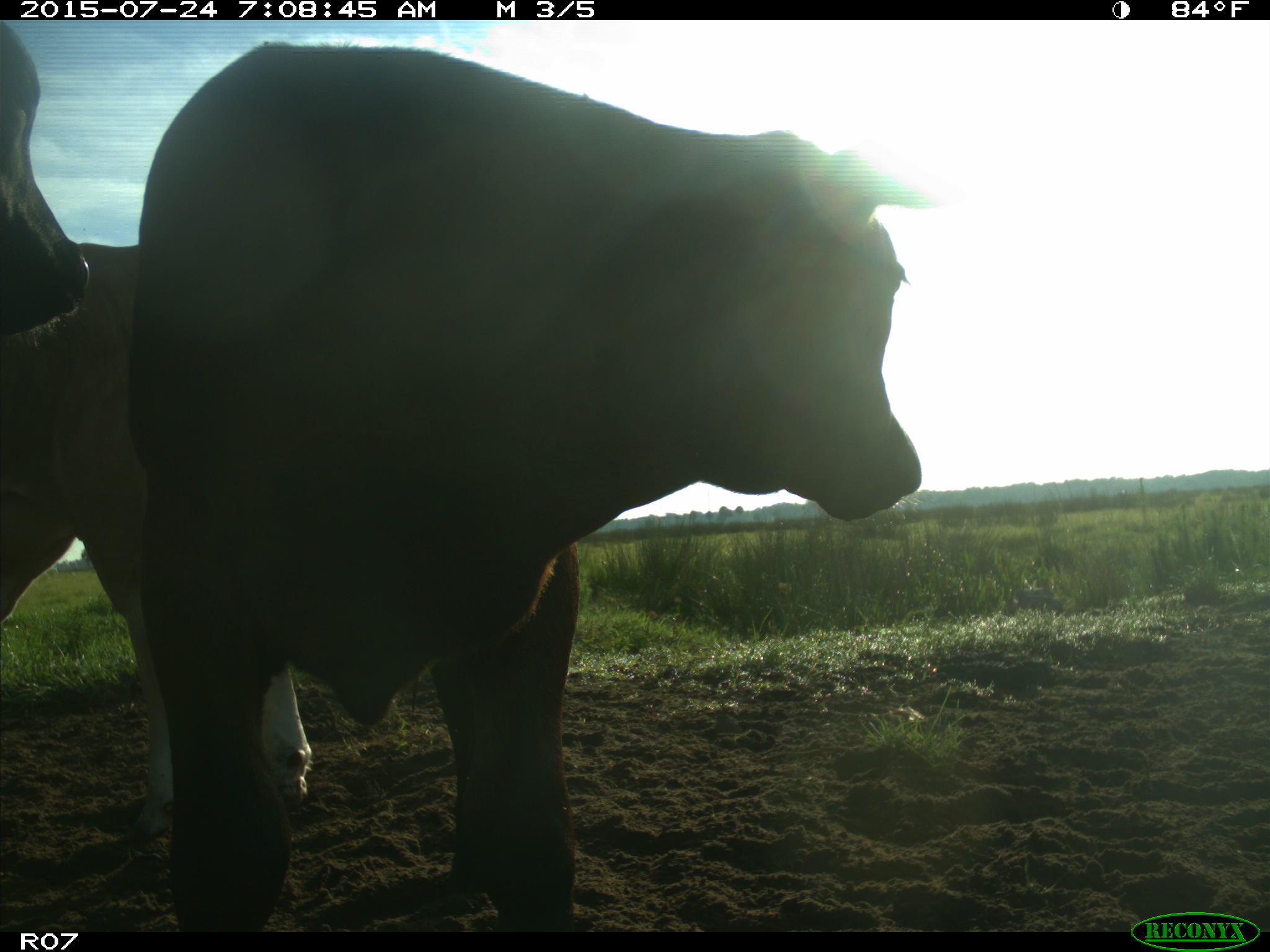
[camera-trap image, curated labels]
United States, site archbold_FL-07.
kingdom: Animalia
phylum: Chordata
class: Mammalia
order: Artiodactyla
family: Bovidae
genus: Bos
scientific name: Bos taurus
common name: domestic cow